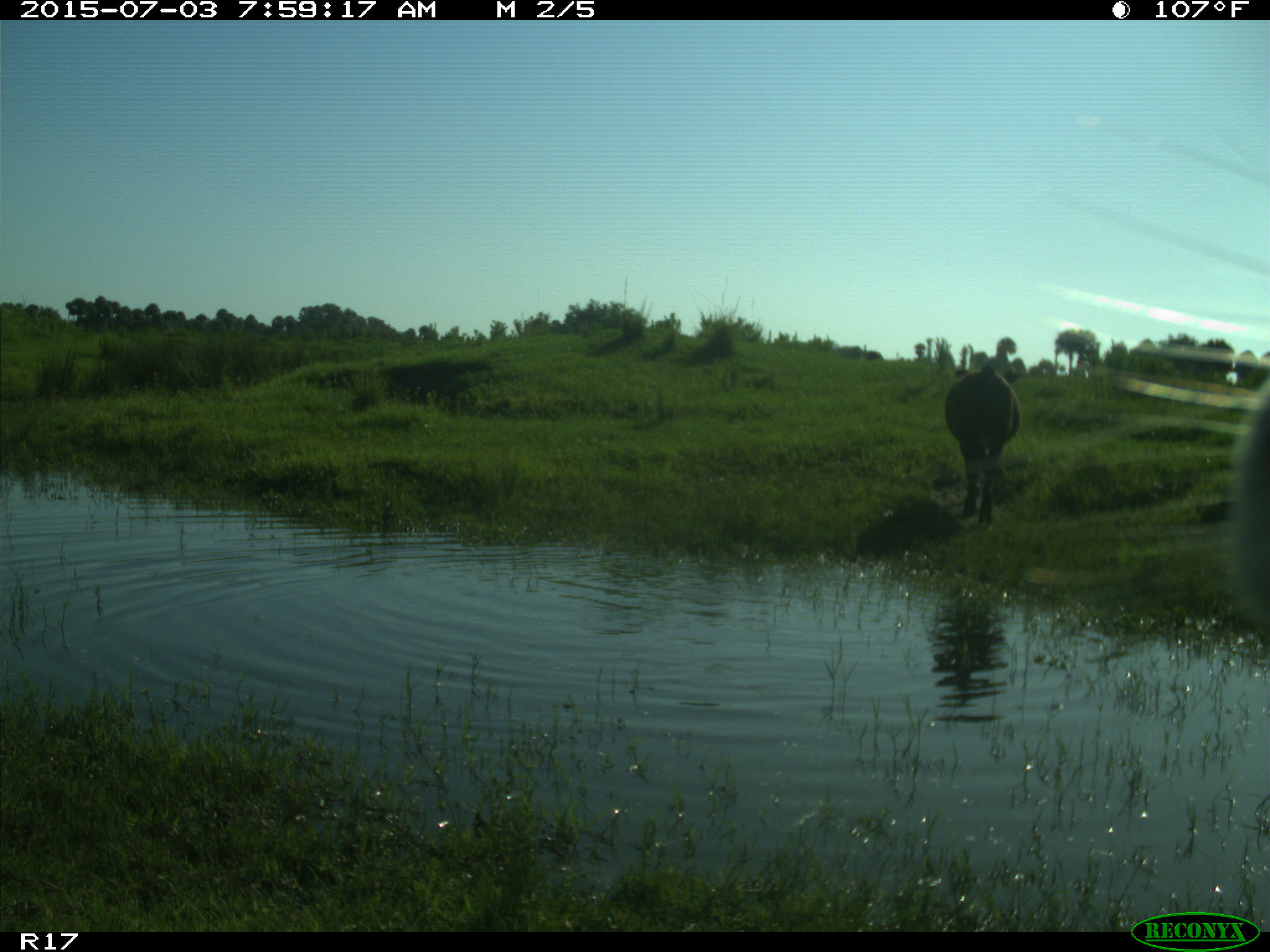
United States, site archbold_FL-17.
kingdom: Animalia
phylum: Chordata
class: Mammalia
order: Artiodactyla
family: Bovidae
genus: Bos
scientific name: Bos taurus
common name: domestic cow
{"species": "Bos taurus (domestic cow)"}